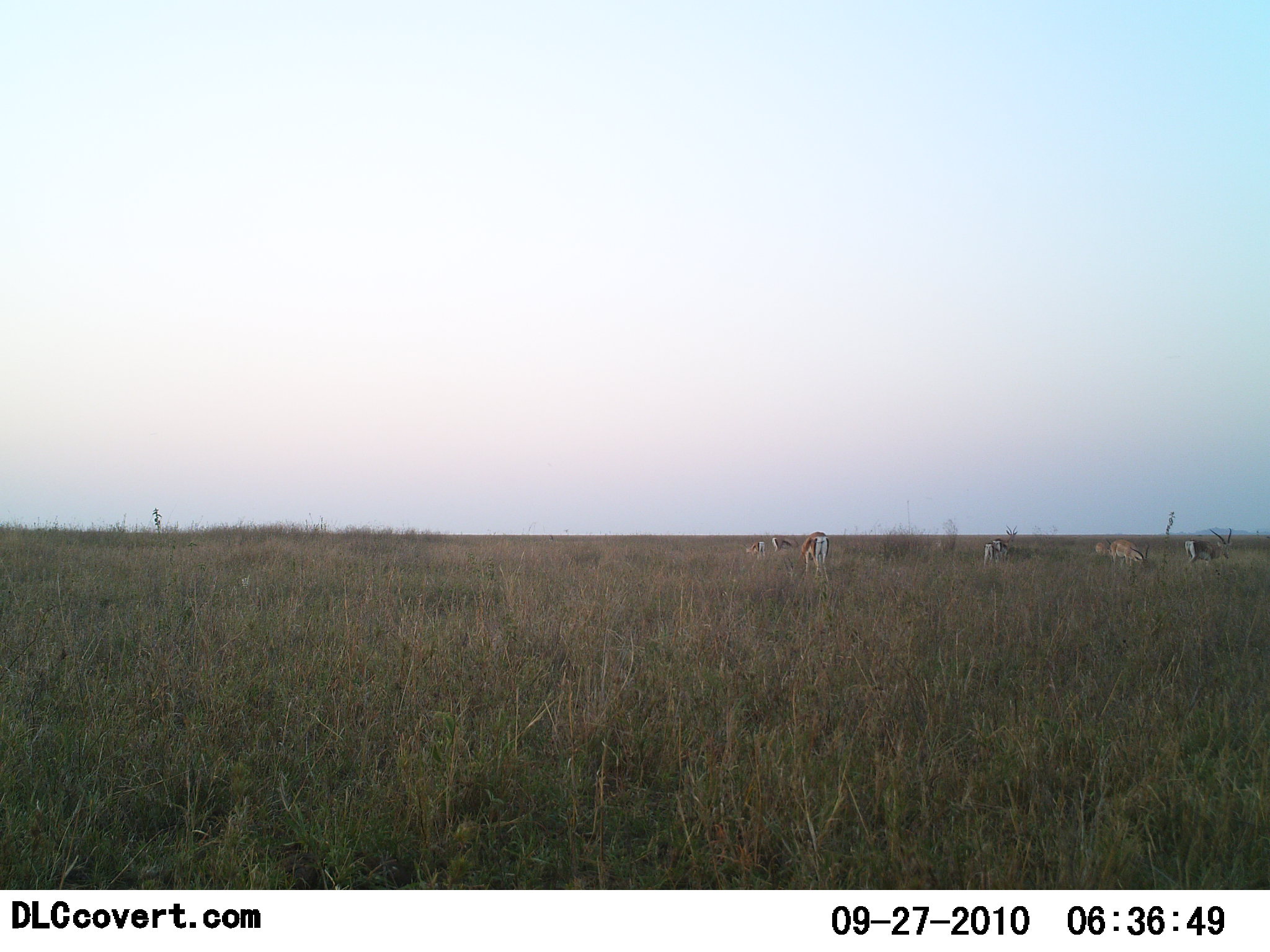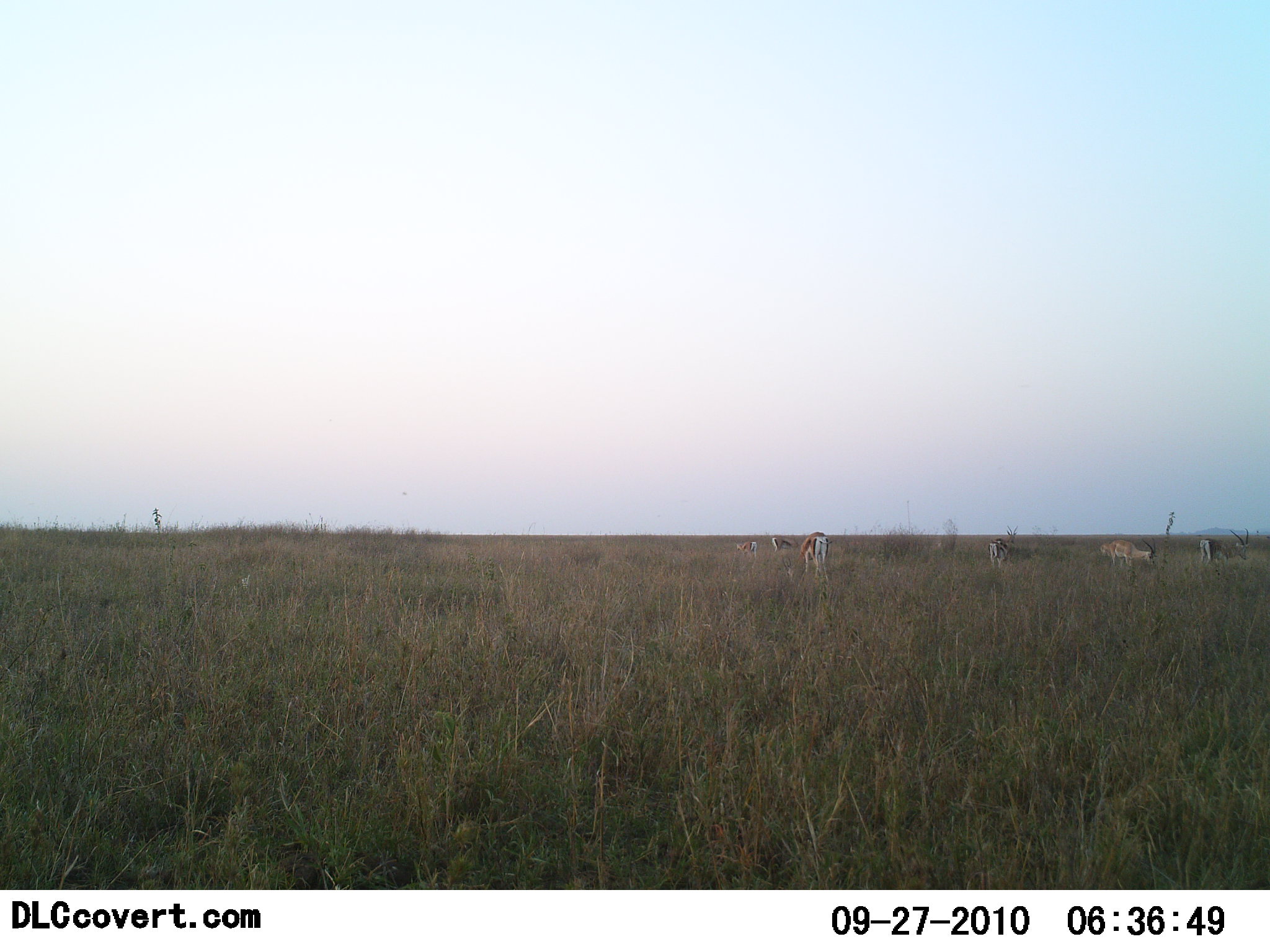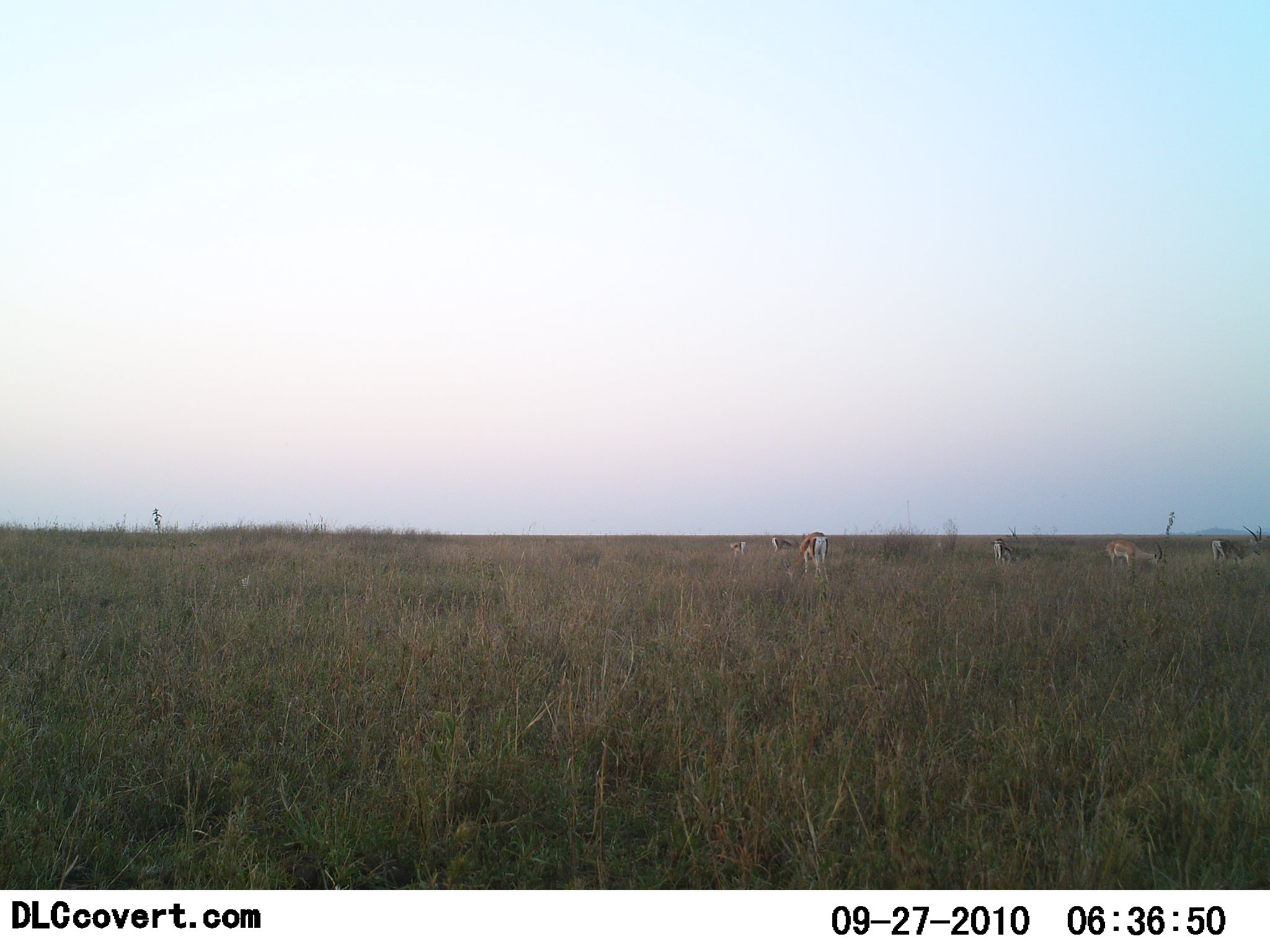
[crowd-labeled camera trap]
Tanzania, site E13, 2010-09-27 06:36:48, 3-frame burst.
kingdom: Animalia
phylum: Chordata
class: Mammalia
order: Artiodactyla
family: Bovidae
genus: Nanger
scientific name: Nanger granti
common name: grant's gazelle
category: gazellegrants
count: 6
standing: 42%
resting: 8%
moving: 42%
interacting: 0%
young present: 0%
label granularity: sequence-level